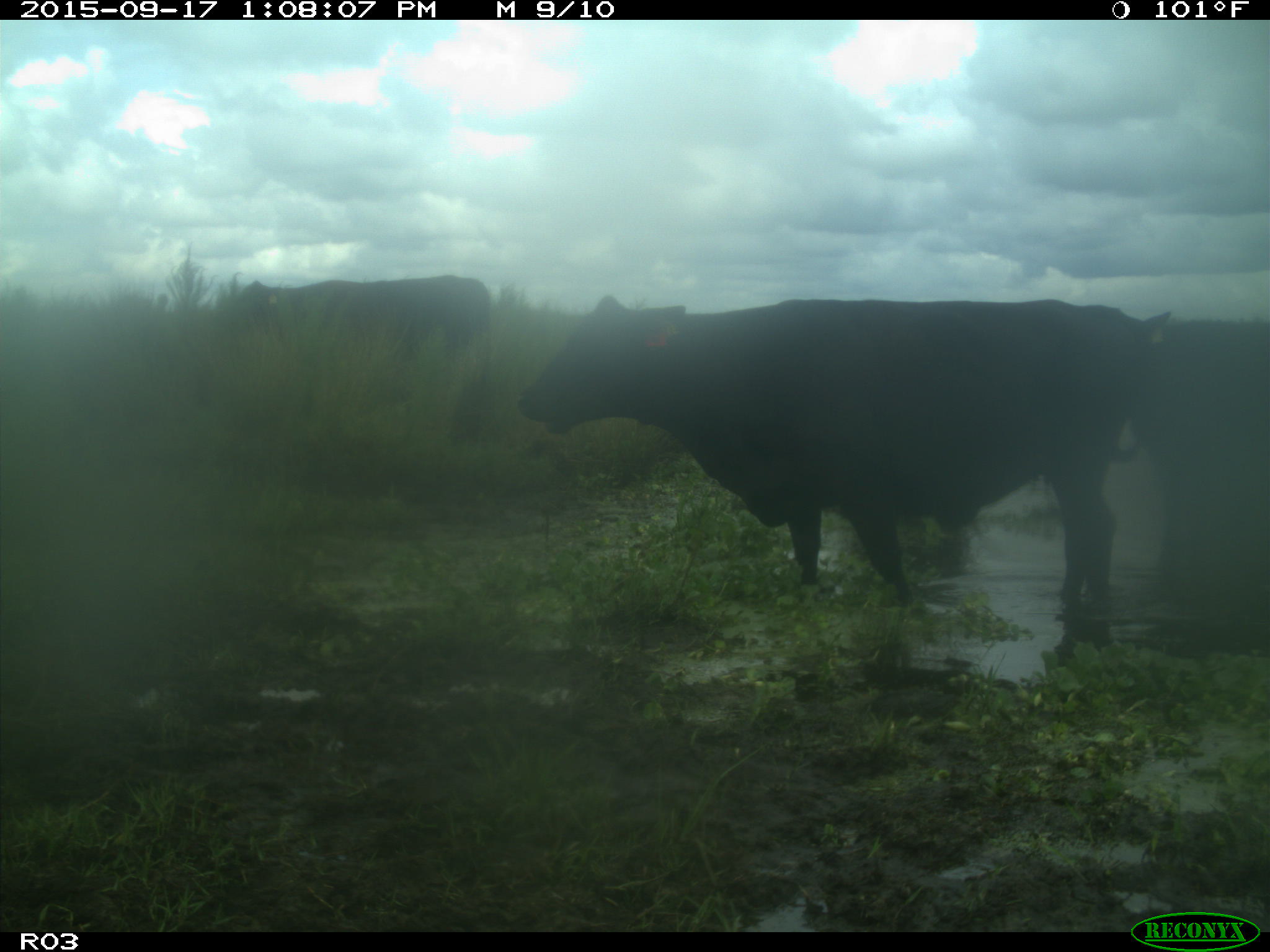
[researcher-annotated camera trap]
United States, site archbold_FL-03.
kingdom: Animalia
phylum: Chordata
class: Mammalia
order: Artiodactyla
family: Bovidae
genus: Bos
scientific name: Bos taurus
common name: domestic cow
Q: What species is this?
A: Bos taurus (domestic cow).